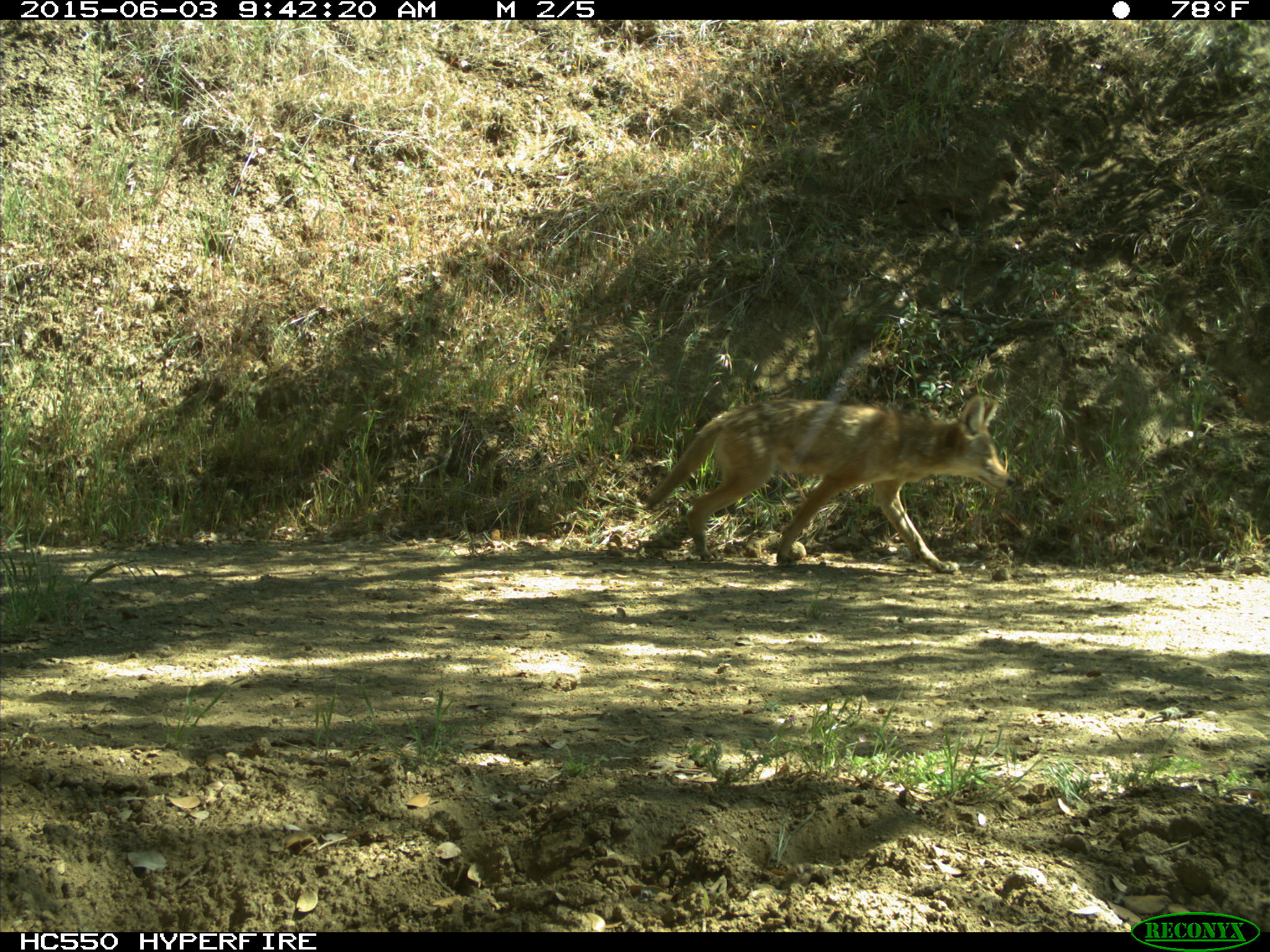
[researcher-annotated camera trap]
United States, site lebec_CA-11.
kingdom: Animalia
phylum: Chordata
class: Mammalia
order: Carnivora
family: Canidae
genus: Canis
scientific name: Canis latrans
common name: coyote